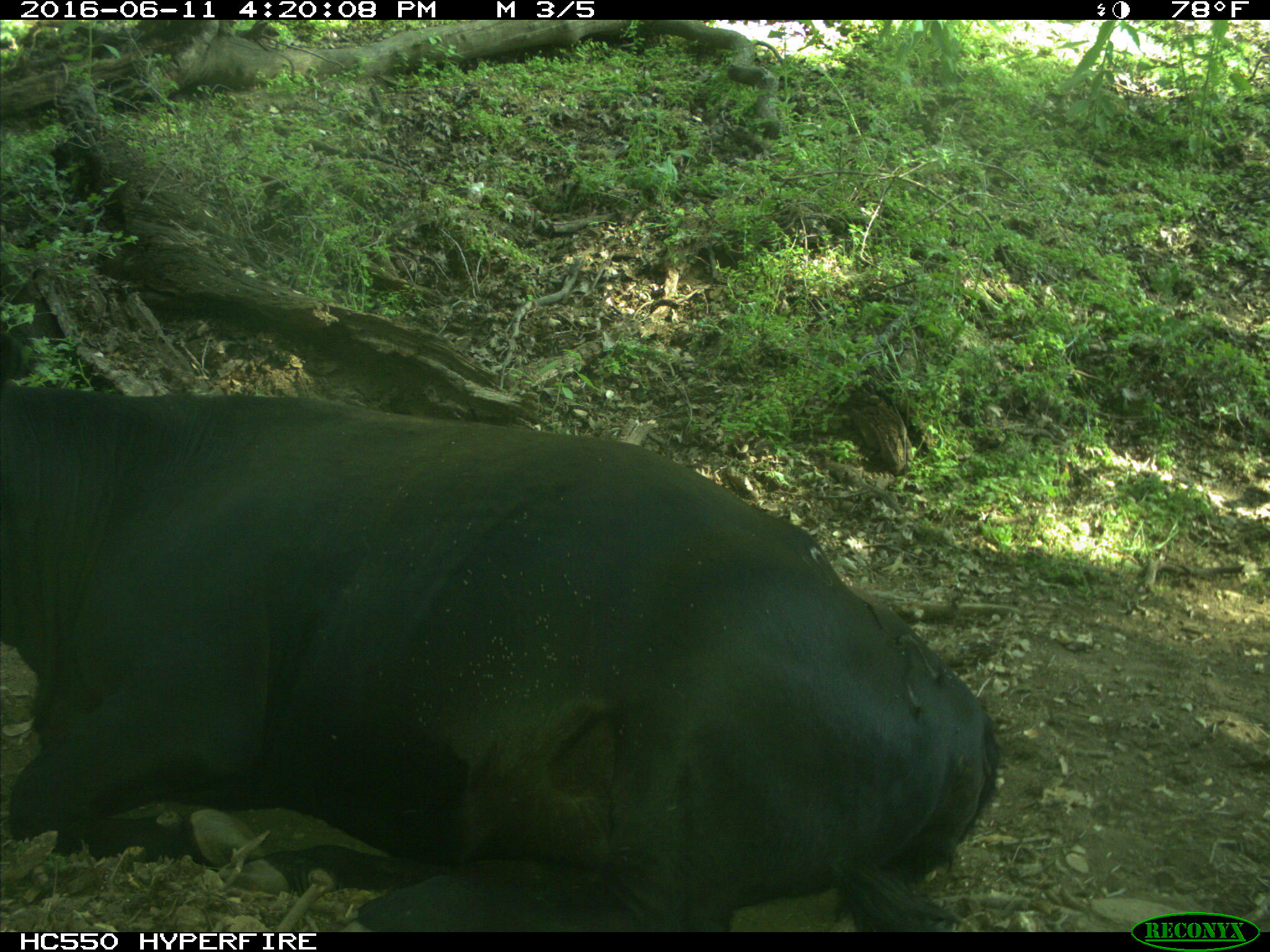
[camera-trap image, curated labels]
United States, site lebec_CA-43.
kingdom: Animalia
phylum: Chordata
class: Mammalia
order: Artiodactyla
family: Bovidae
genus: Bos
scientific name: Bos taurus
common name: domestic cow